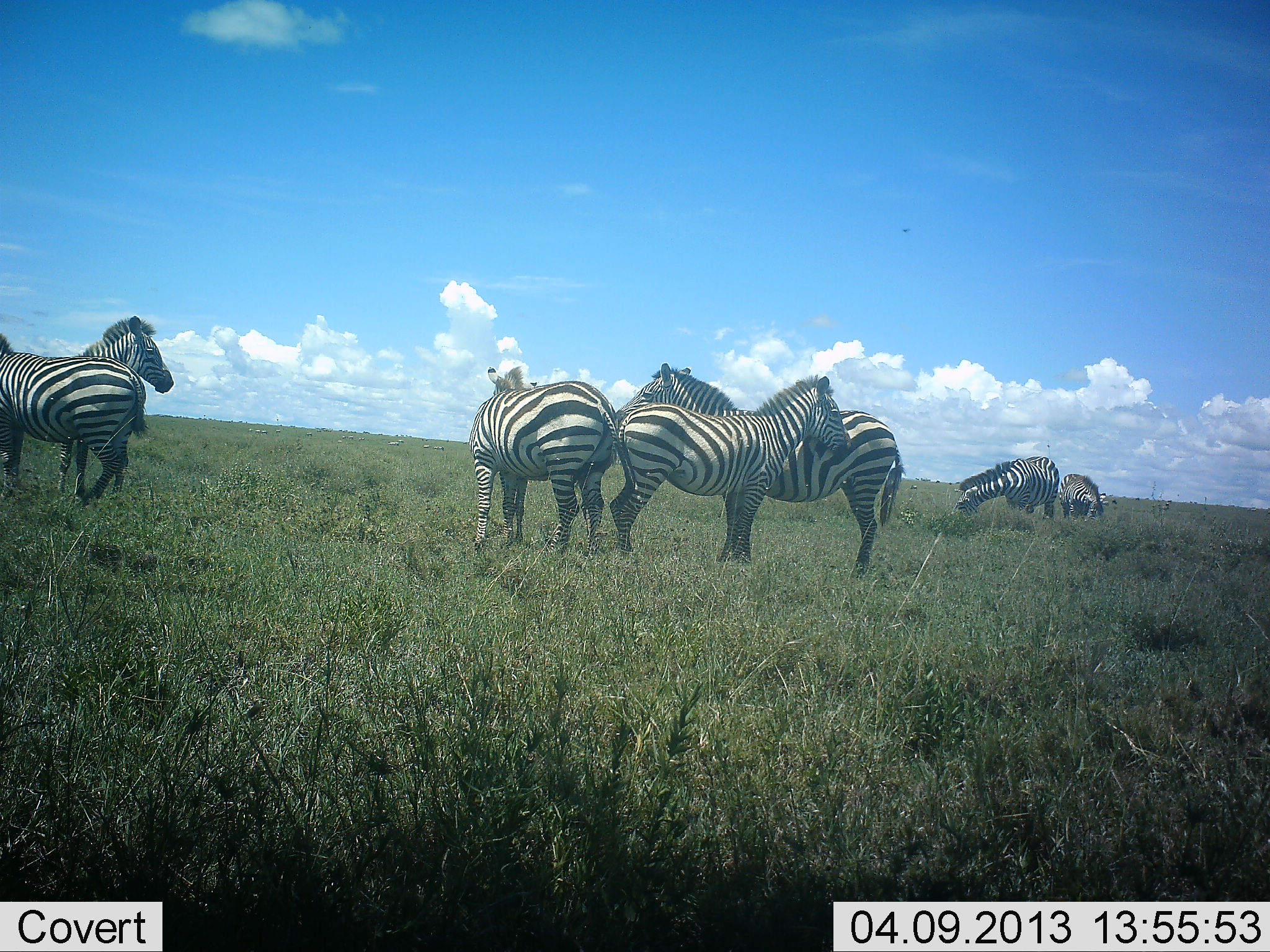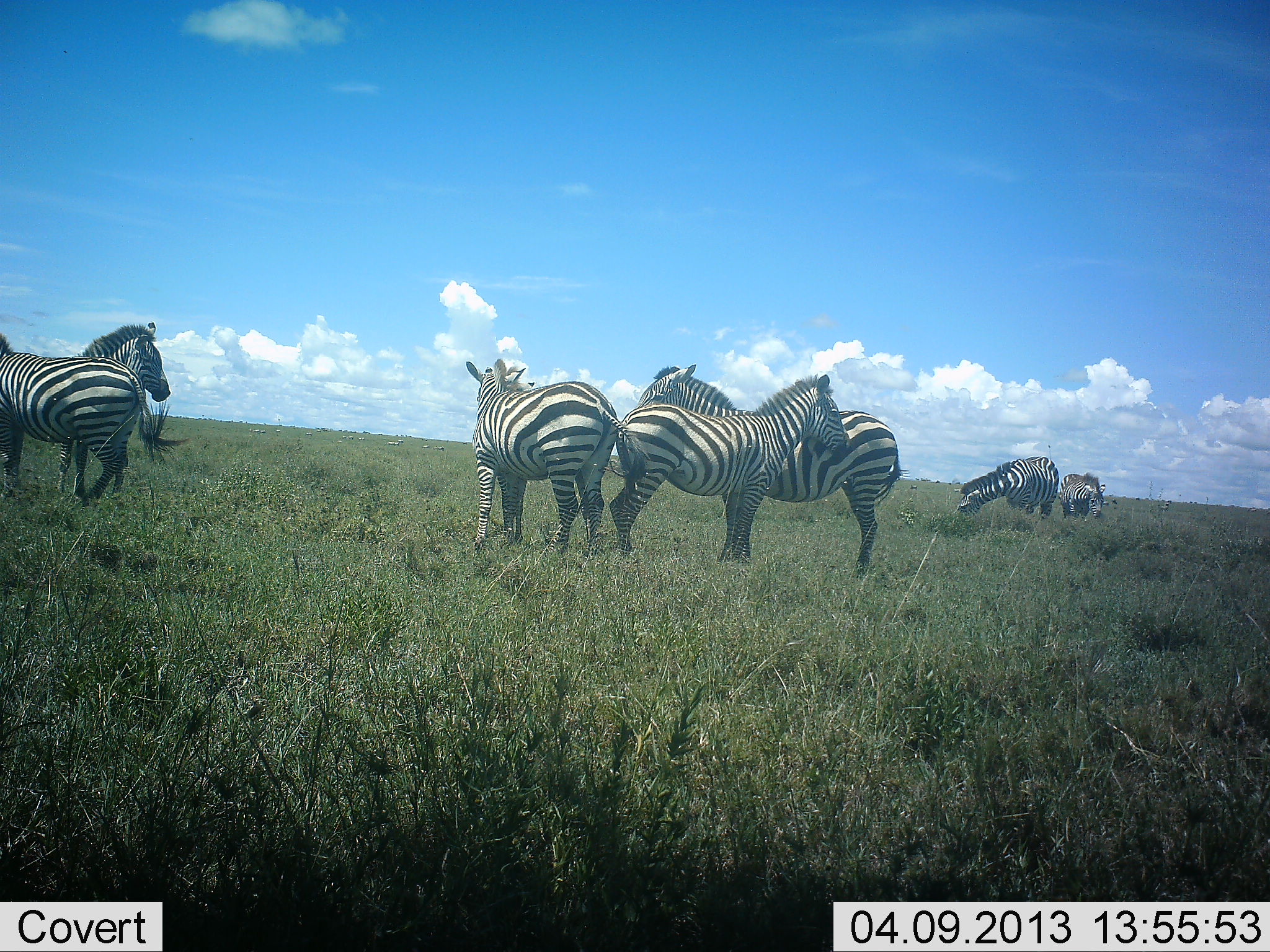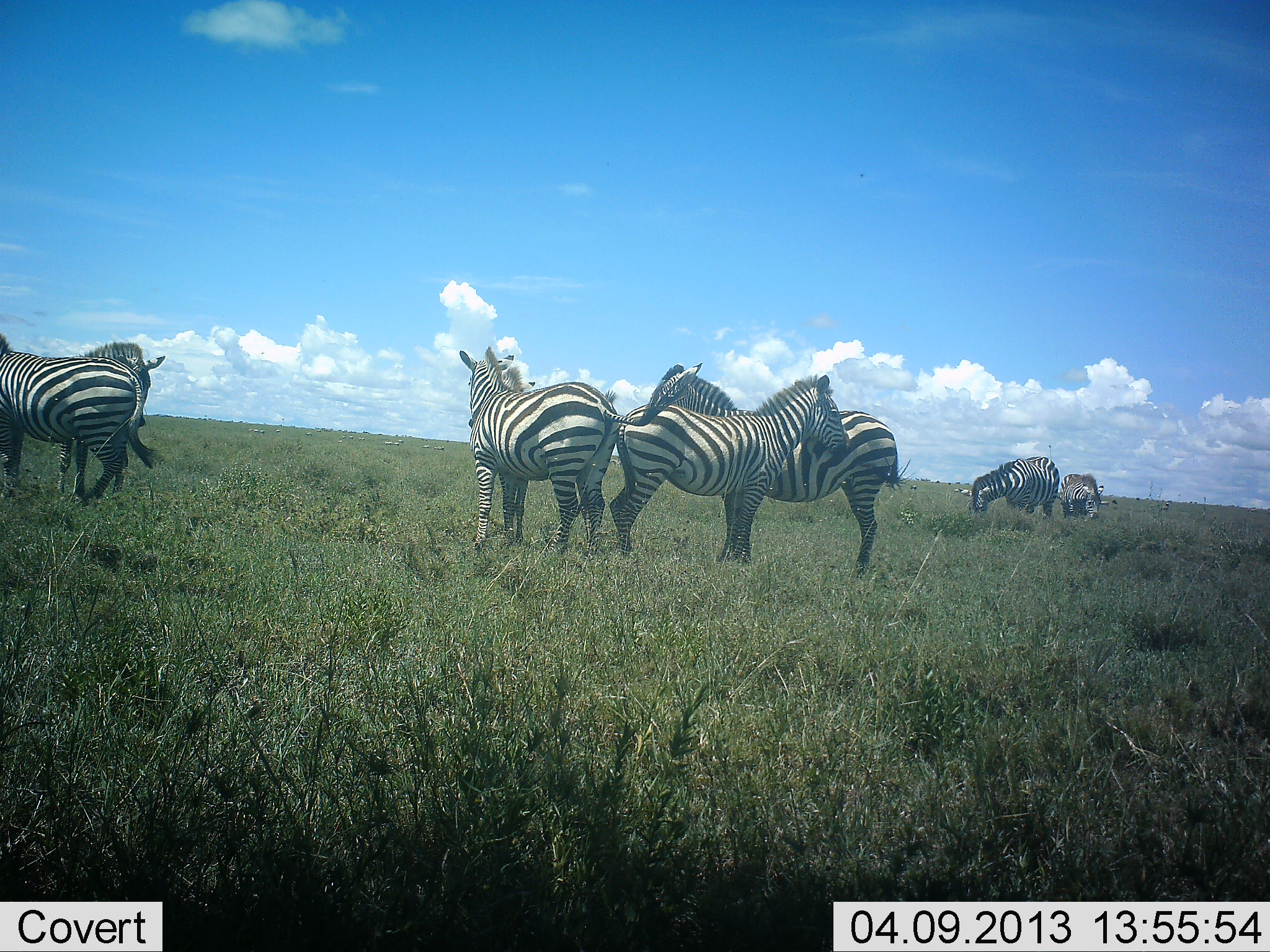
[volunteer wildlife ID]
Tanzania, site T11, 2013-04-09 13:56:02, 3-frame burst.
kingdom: Animalia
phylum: Chordata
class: Mammalia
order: Perissodactyla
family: Equidae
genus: Equus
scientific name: Equus quagga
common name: plains zebra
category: zebra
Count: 7.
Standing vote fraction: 84%.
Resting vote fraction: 4%.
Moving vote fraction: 16%.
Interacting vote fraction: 24%.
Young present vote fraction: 0%.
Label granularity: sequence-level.